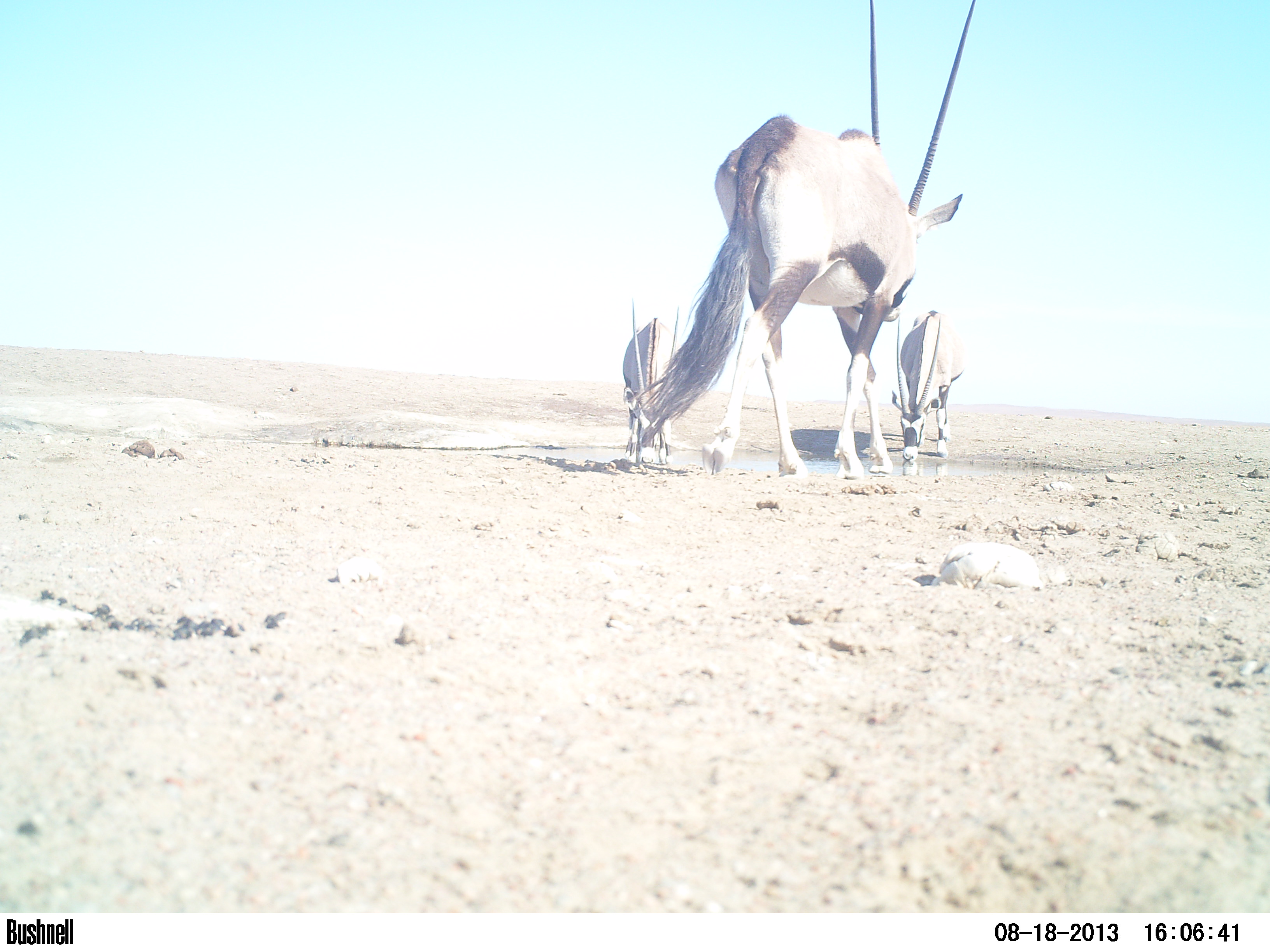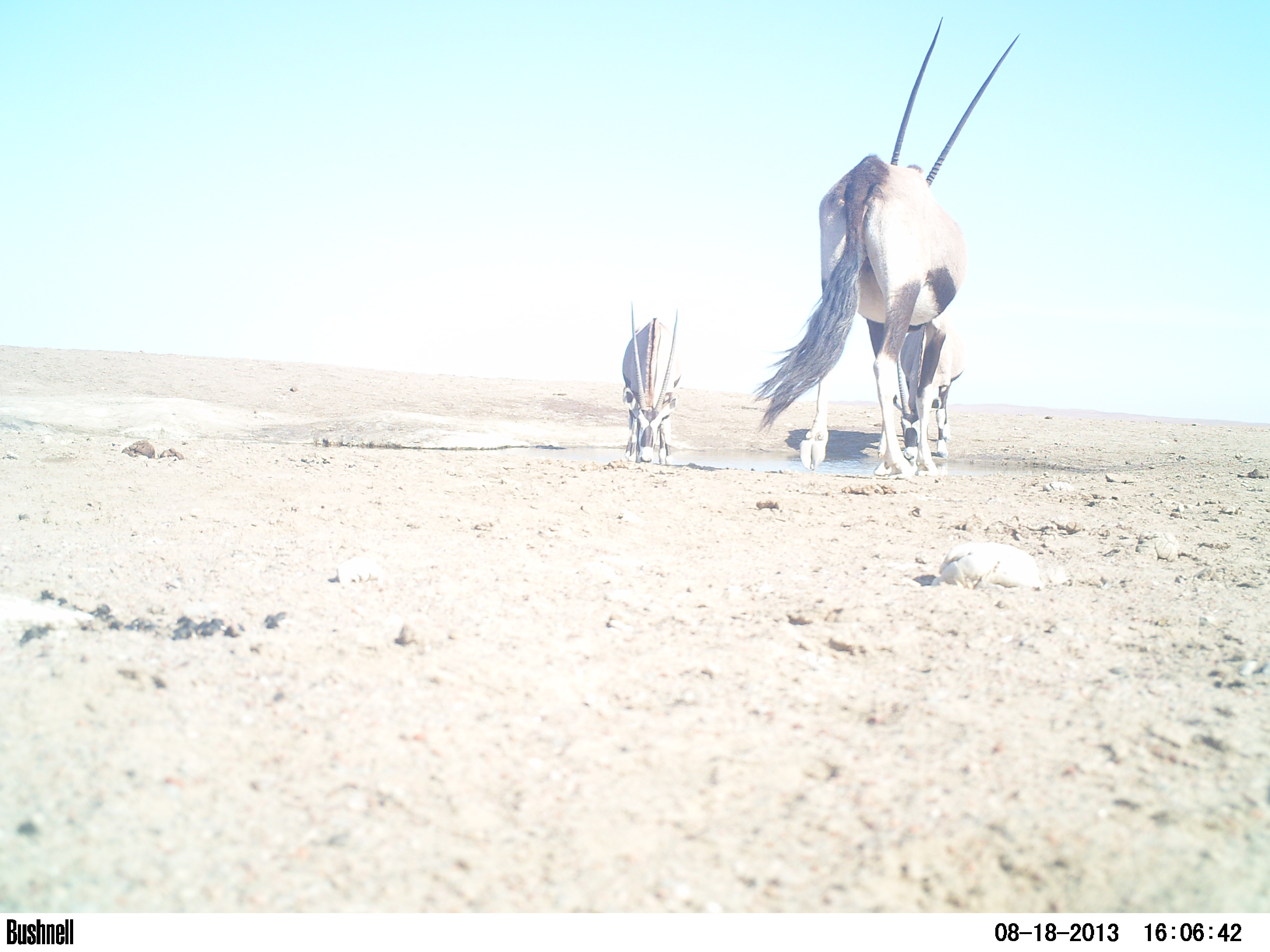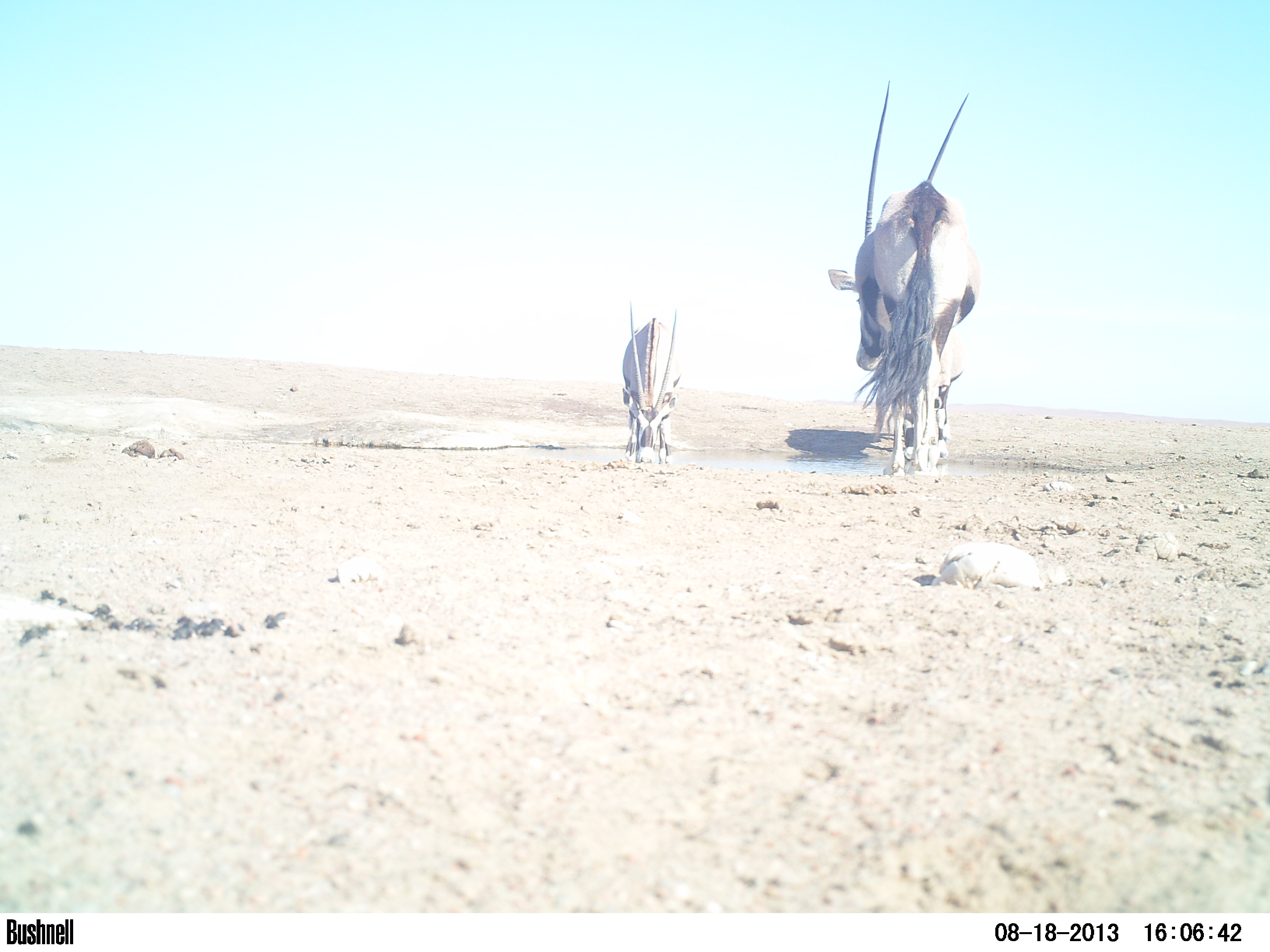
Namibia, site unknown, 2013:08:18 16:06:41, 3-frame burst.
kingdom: Animalia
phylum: Chordata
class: Mammalia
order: Artiodactyla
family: Bovidae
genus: Oryx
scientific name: Oryx gazella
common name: gemsbok